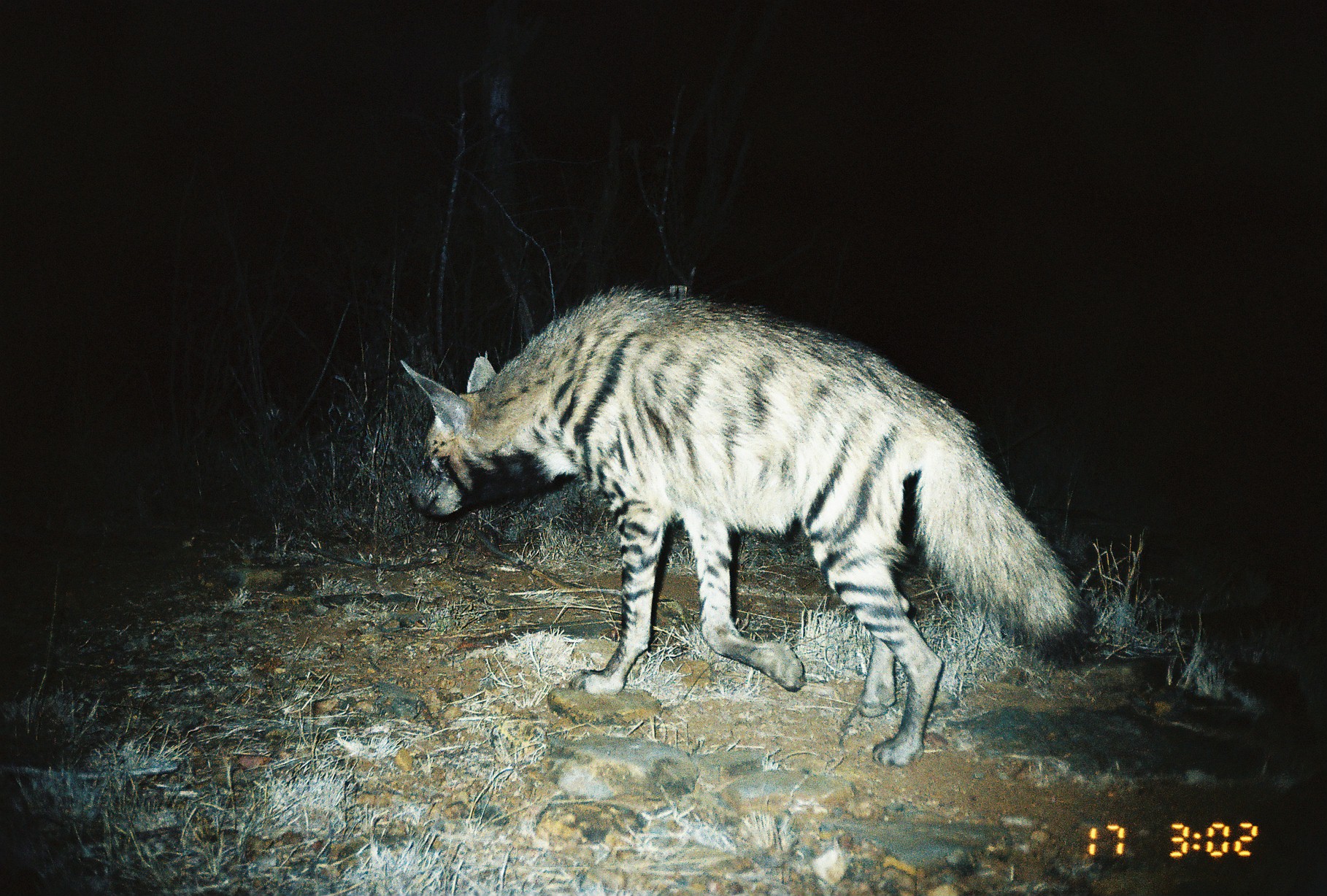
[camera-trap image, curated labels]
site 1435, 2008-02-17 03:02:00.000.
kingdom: Animalia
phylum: Chordata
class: Mammalia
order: Carnivora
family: Hyaenidae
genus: Hyaena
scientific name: Hyaena hyaena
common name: striped hyena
Hyaena hyaena (striped hyena), count 1.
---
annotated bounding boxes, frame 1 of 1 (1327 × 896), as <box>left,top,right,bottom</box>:
hyaena hyaena: <box>400,284,1101,765</box>